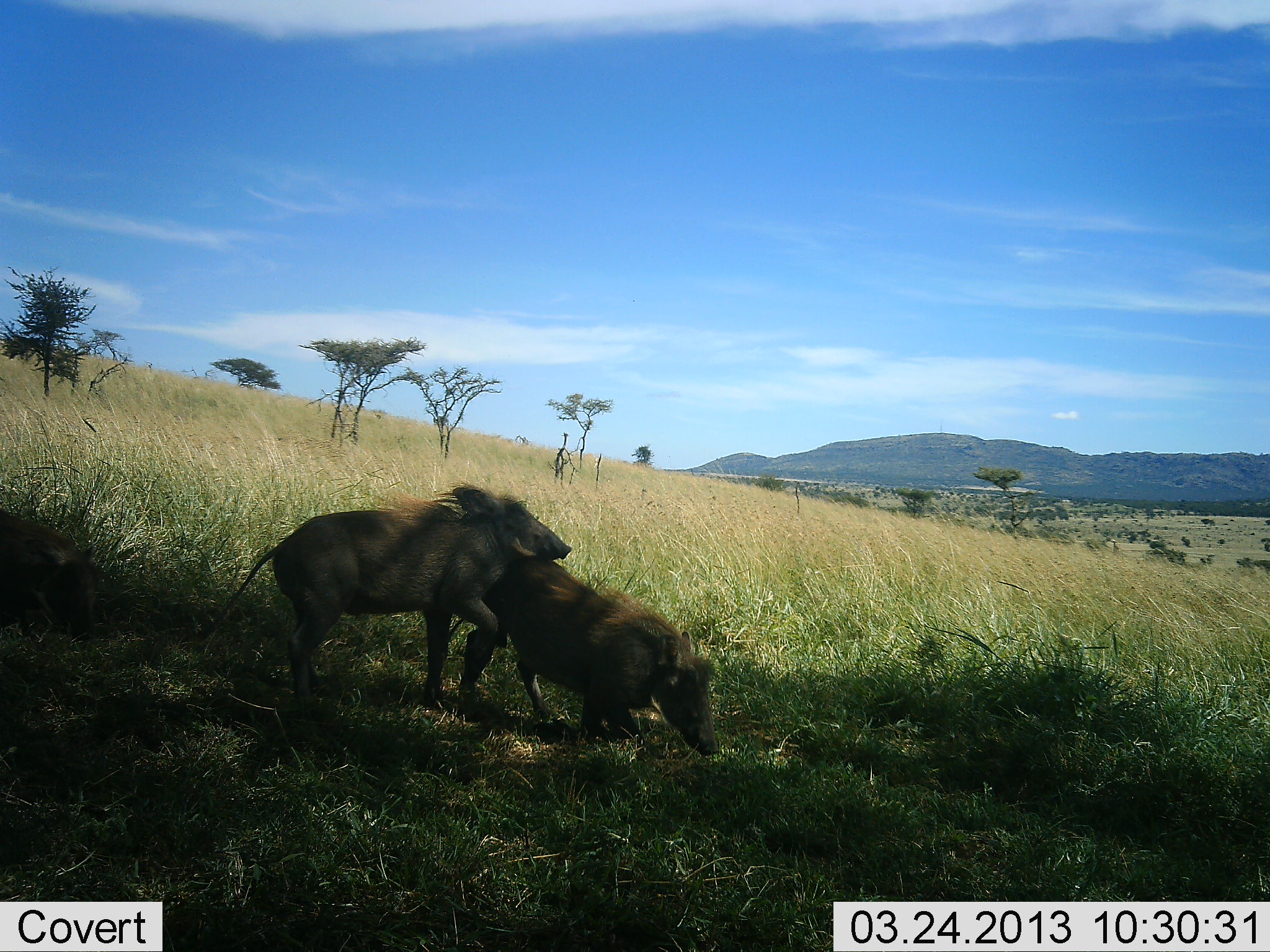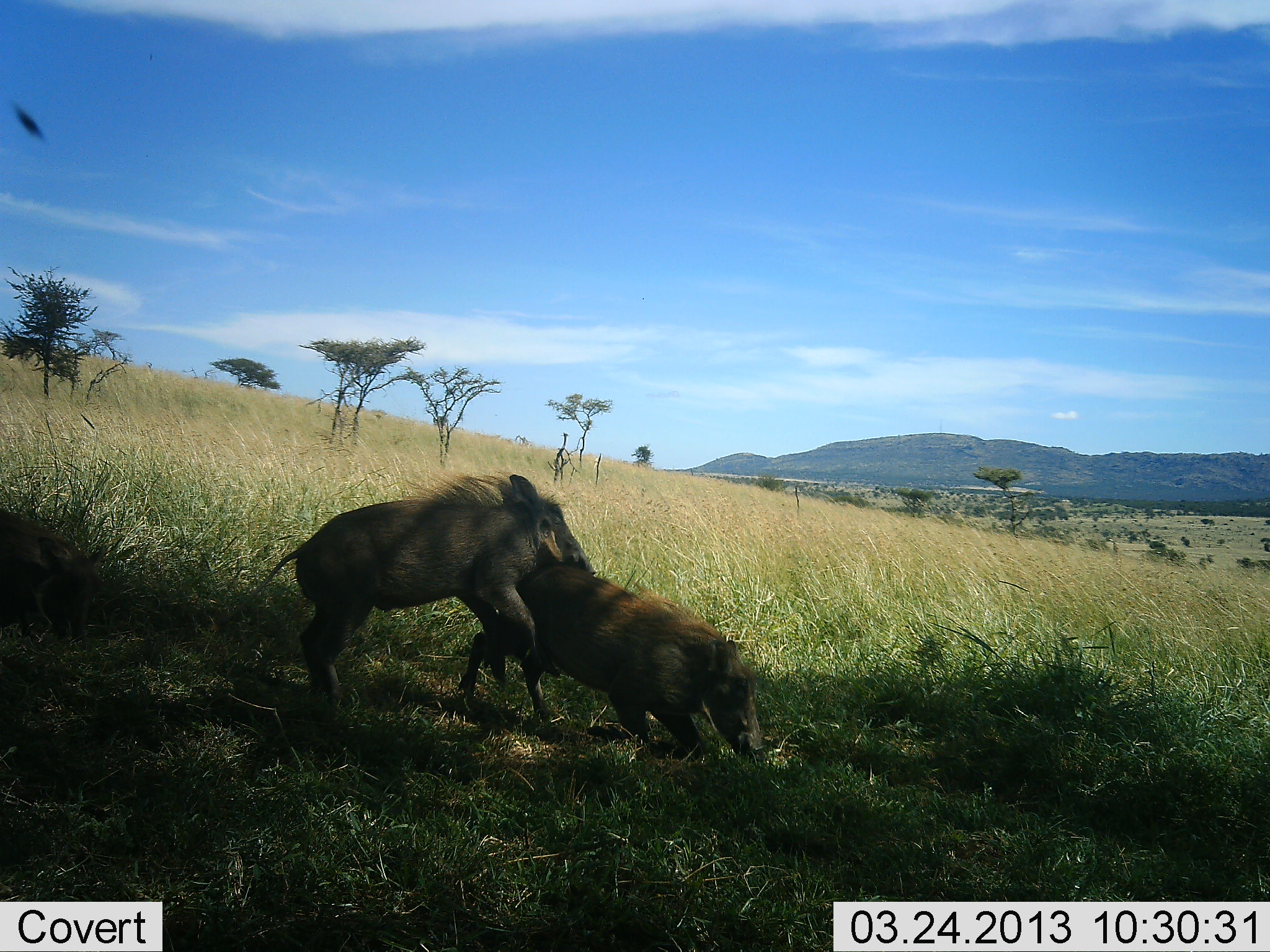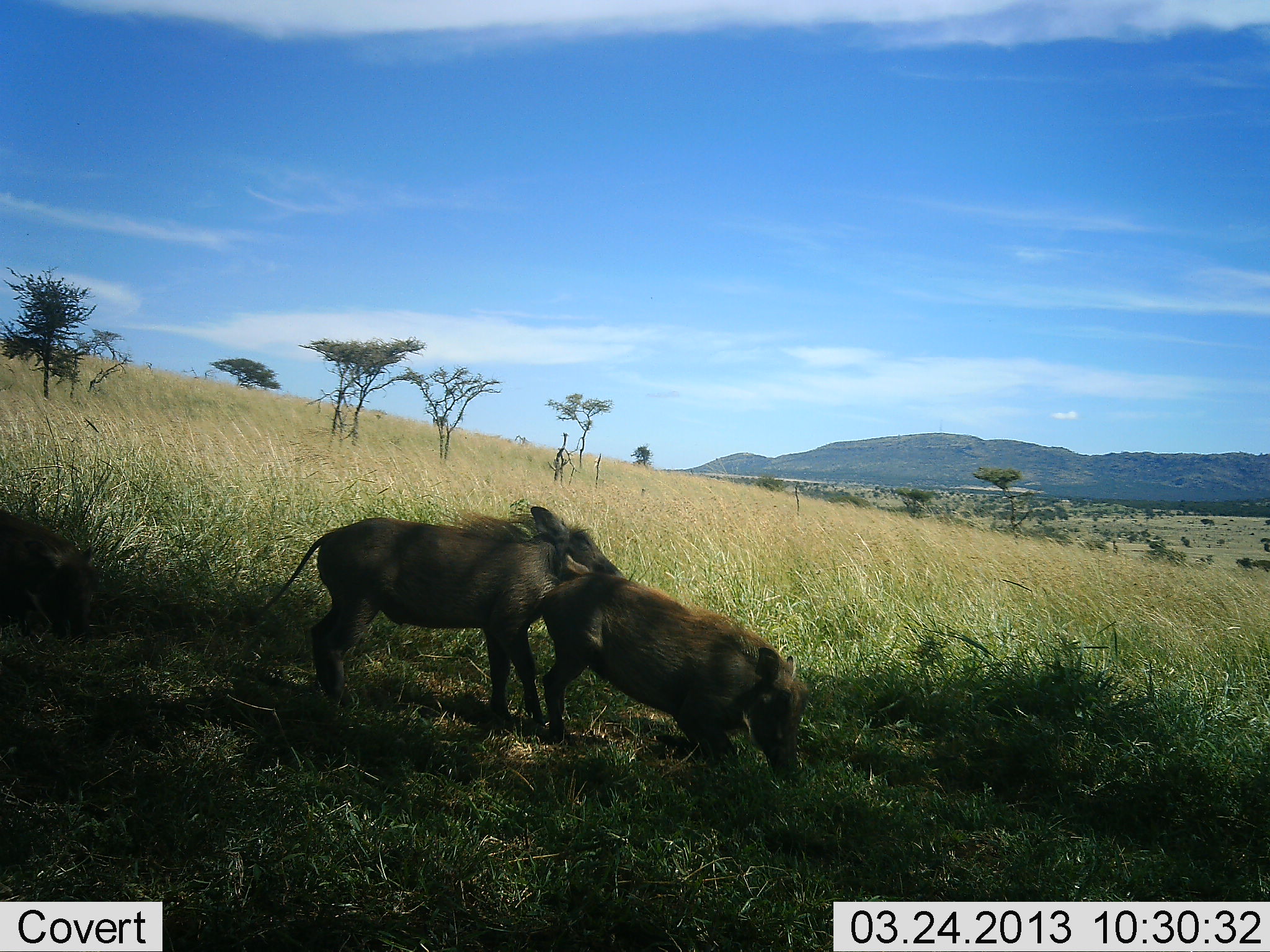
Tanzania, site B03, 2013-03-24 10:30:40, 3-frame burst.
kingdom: Animalia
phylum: Chordata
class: Mammalia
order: Artiodactyla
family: Suidae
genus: Phacochoerus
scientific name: Phacochoerus africanus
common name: warthog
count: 2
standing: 0%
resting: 0%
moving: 18%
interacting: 96%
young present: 4%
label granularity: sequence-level